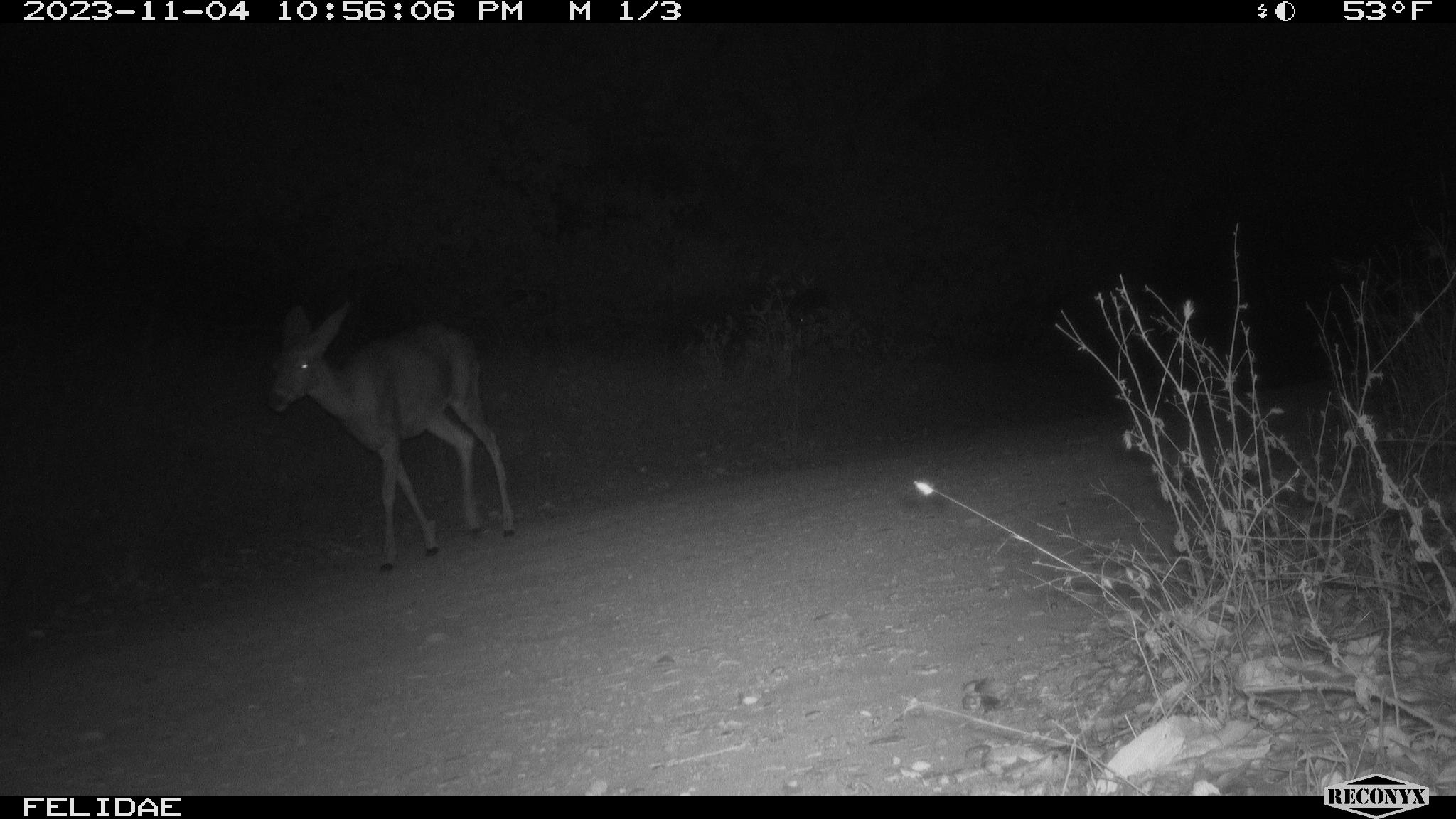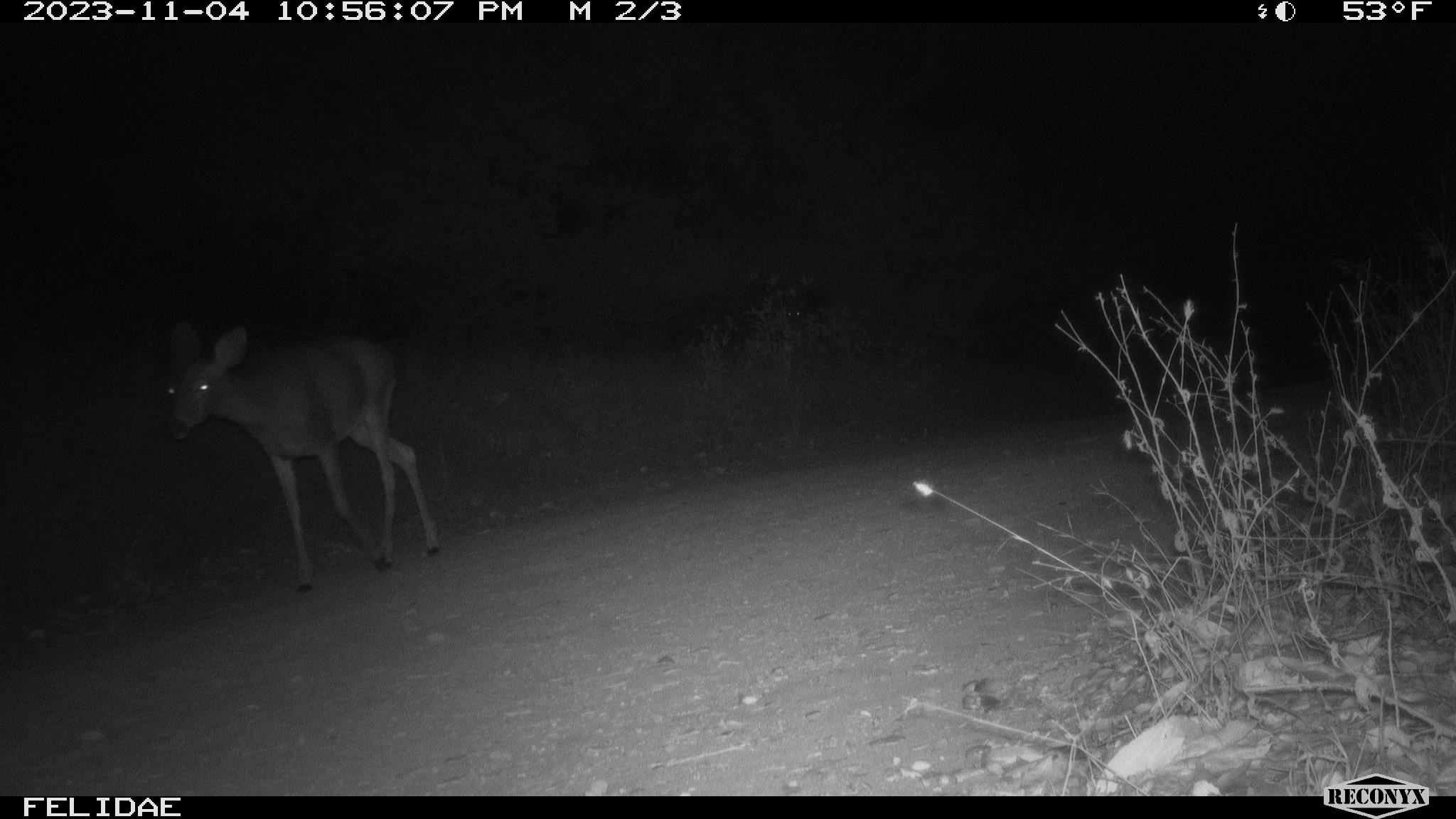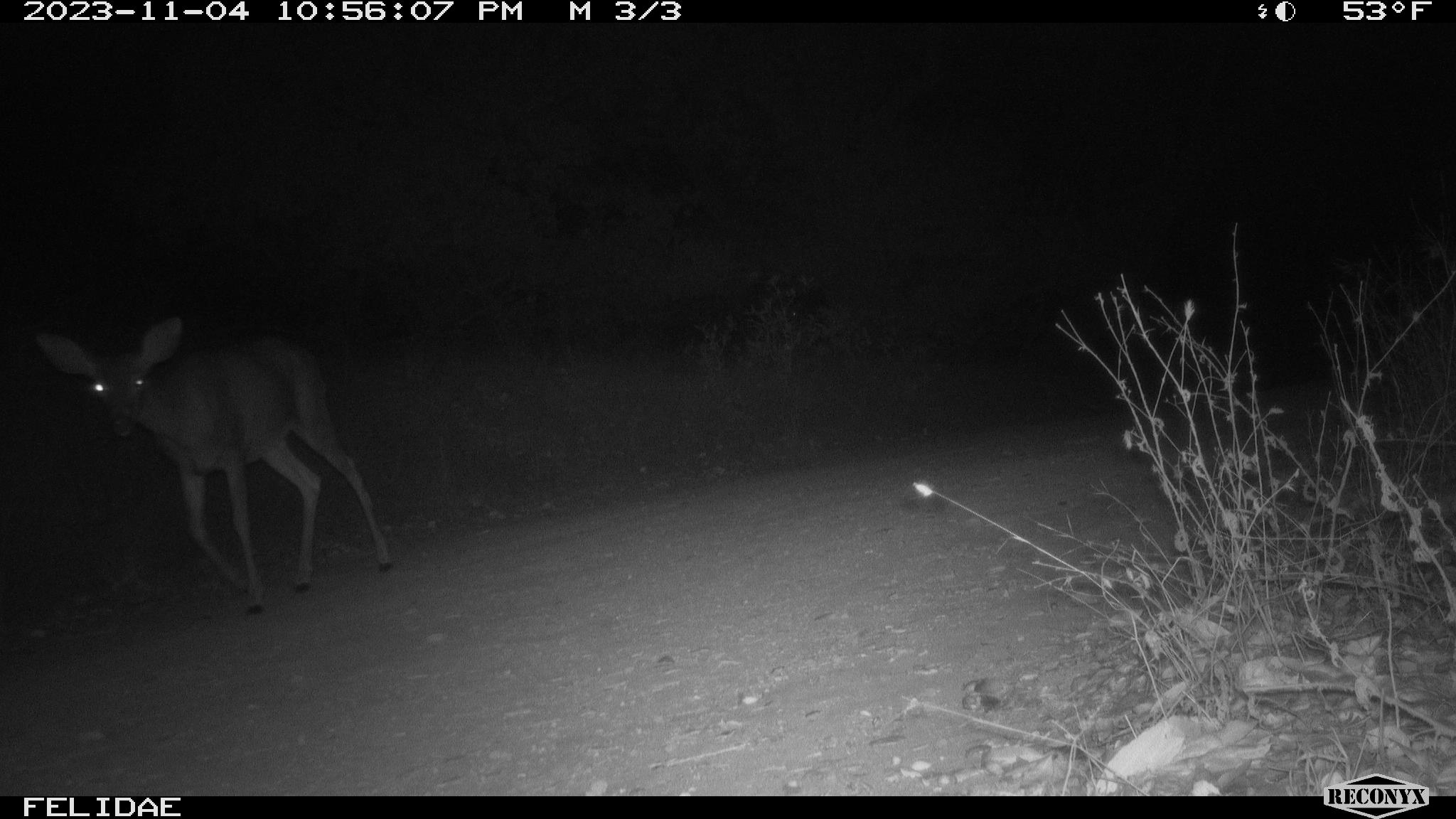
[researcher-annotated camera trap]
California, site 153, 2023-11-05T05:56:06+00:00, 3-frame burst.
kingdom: Animalia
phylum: Chordata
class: Mammalia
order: Artiodactyla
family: Cervidae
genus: Odocoileus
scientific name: Odocoileus hemionus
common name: mule deer